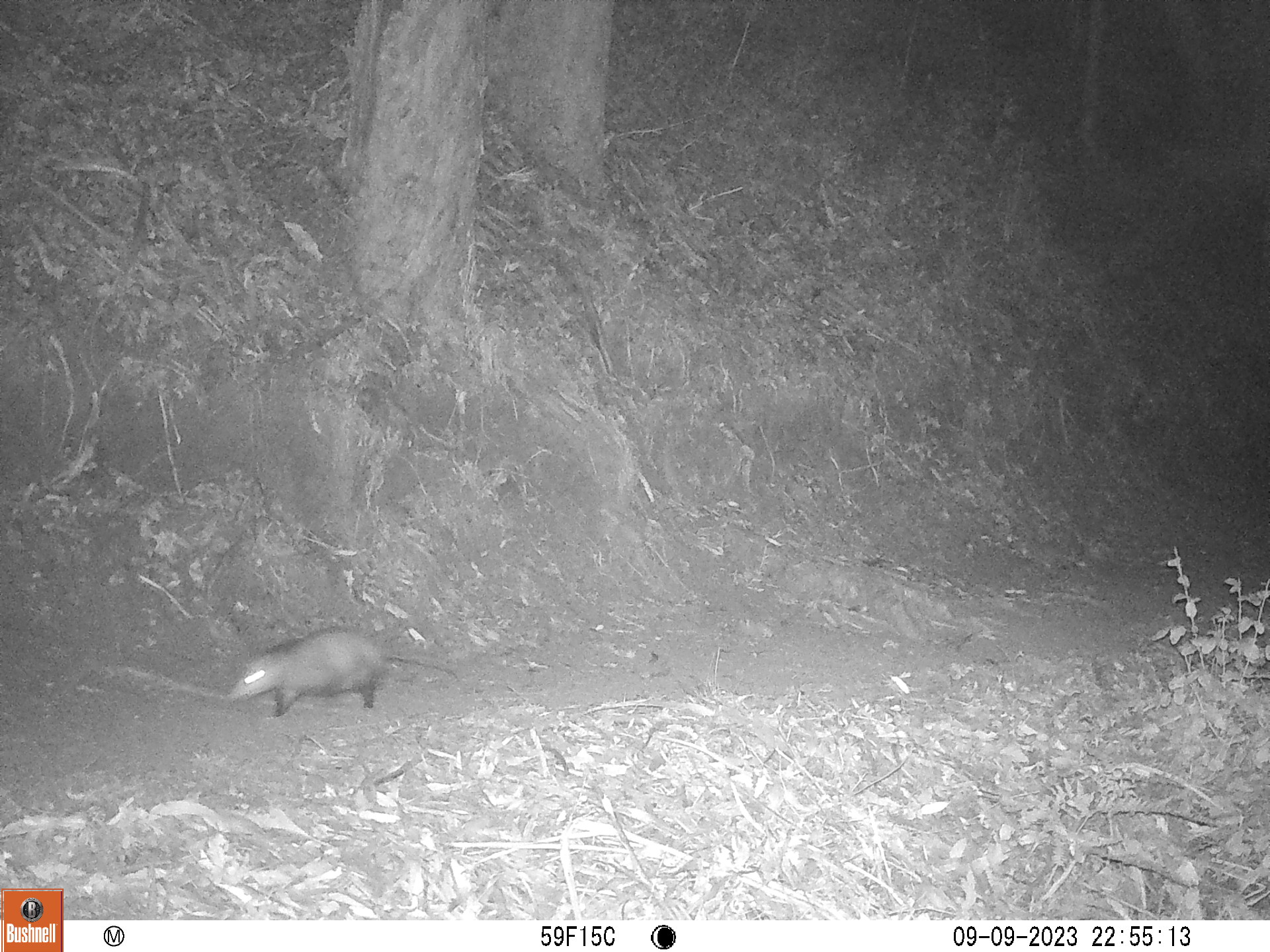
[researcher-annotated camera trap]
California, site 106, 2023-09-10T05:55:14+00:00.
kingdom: Animalia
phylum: Chordata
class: Mammalia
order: Didelphimorphia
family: Didelphidae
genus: Didelphis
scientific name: Didelphis virginiana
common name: virginia opossum